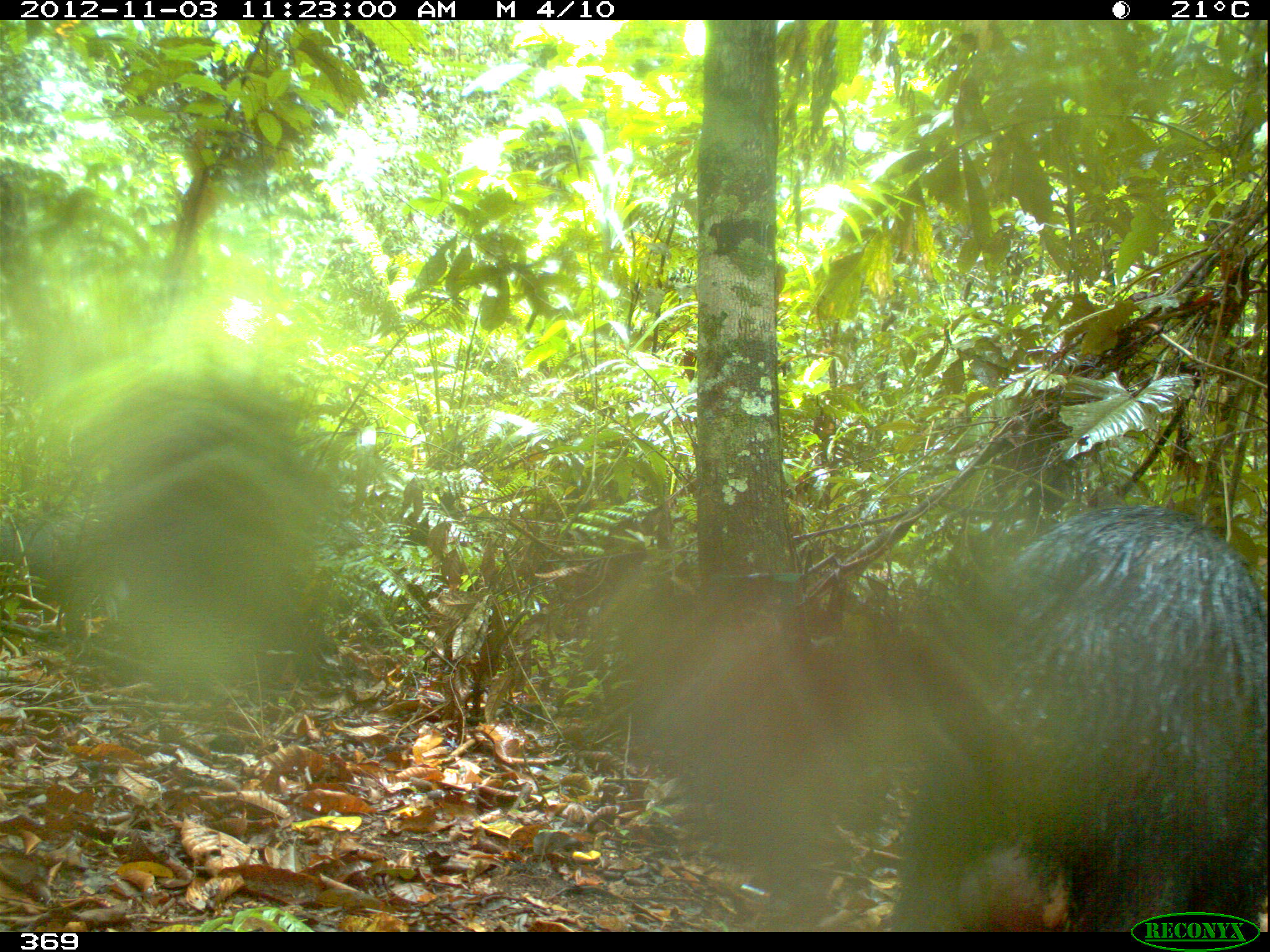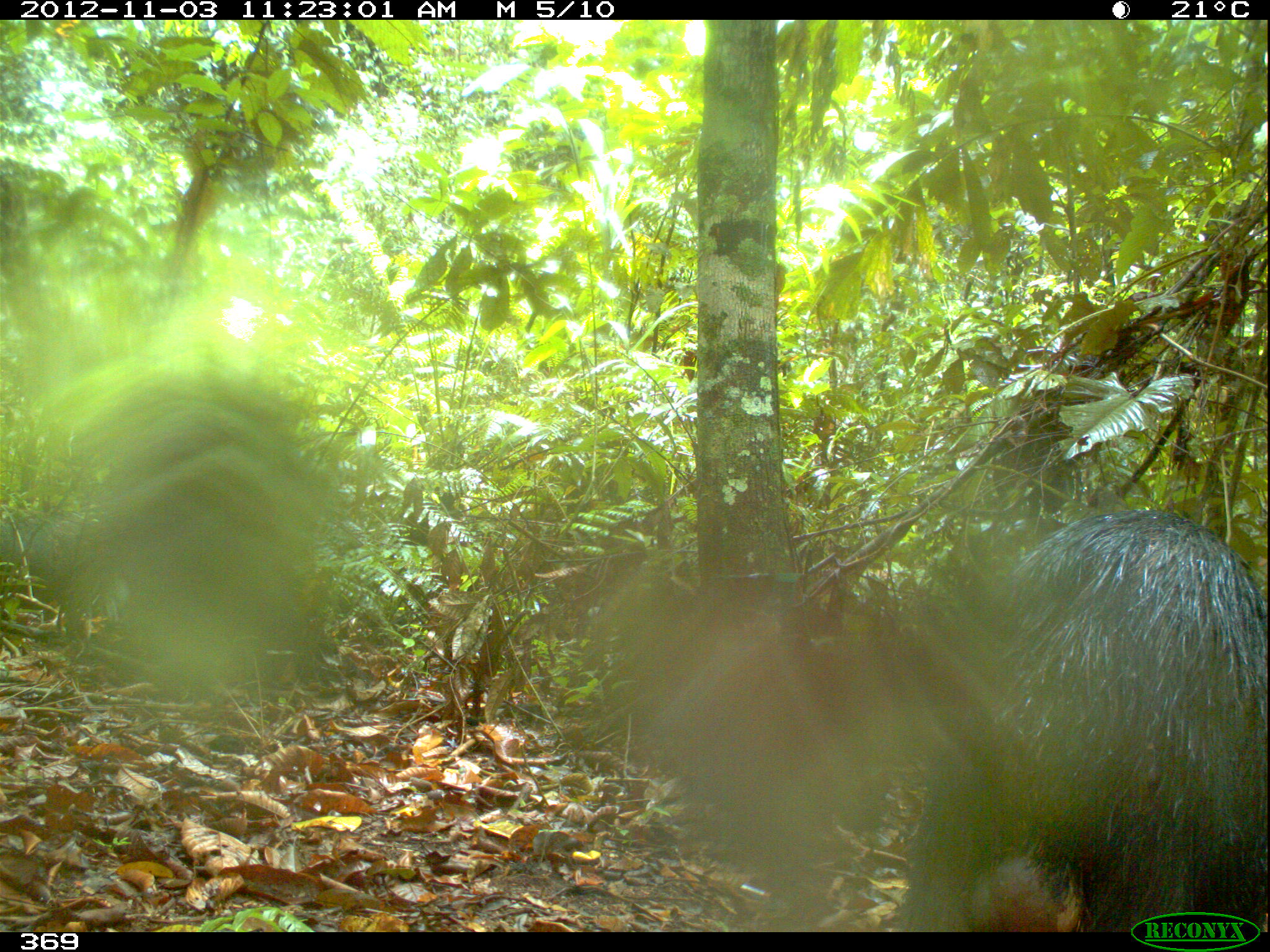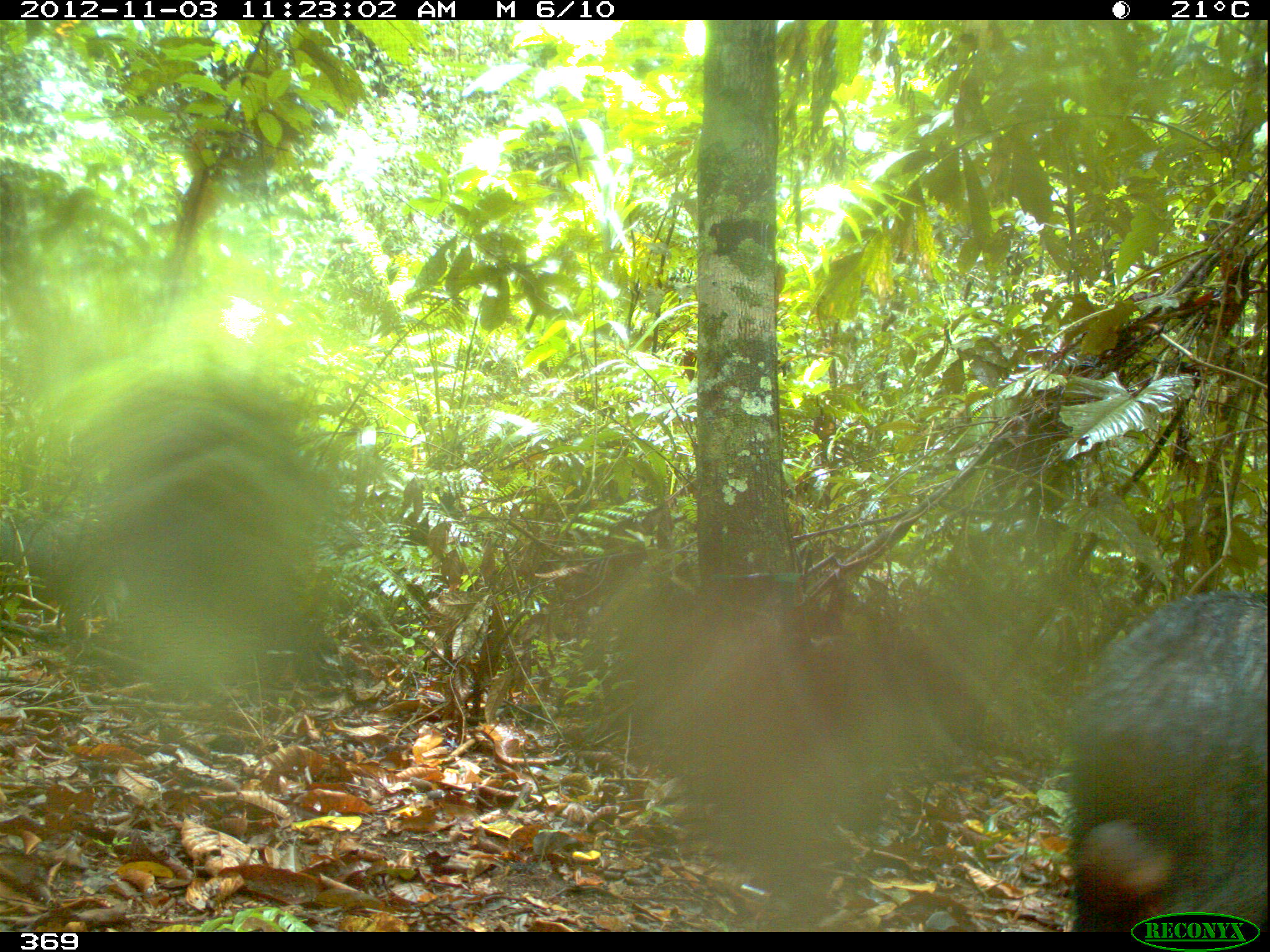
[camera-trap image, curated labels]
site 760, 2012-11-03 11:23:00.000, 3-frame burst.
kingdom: Animalia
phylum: Chordata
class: Mammalia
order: Artiodactyla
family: Tayassuidae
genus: Tayassu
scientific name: Tayassu pecari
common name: white-lipped peccary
Tayassu pecari (white-lipped peccary).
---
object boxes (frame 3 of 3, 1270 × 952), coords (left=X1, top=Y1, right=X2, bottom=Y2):
tayassu pecari: (left=1055, top=579, right=1270, bottom=932)